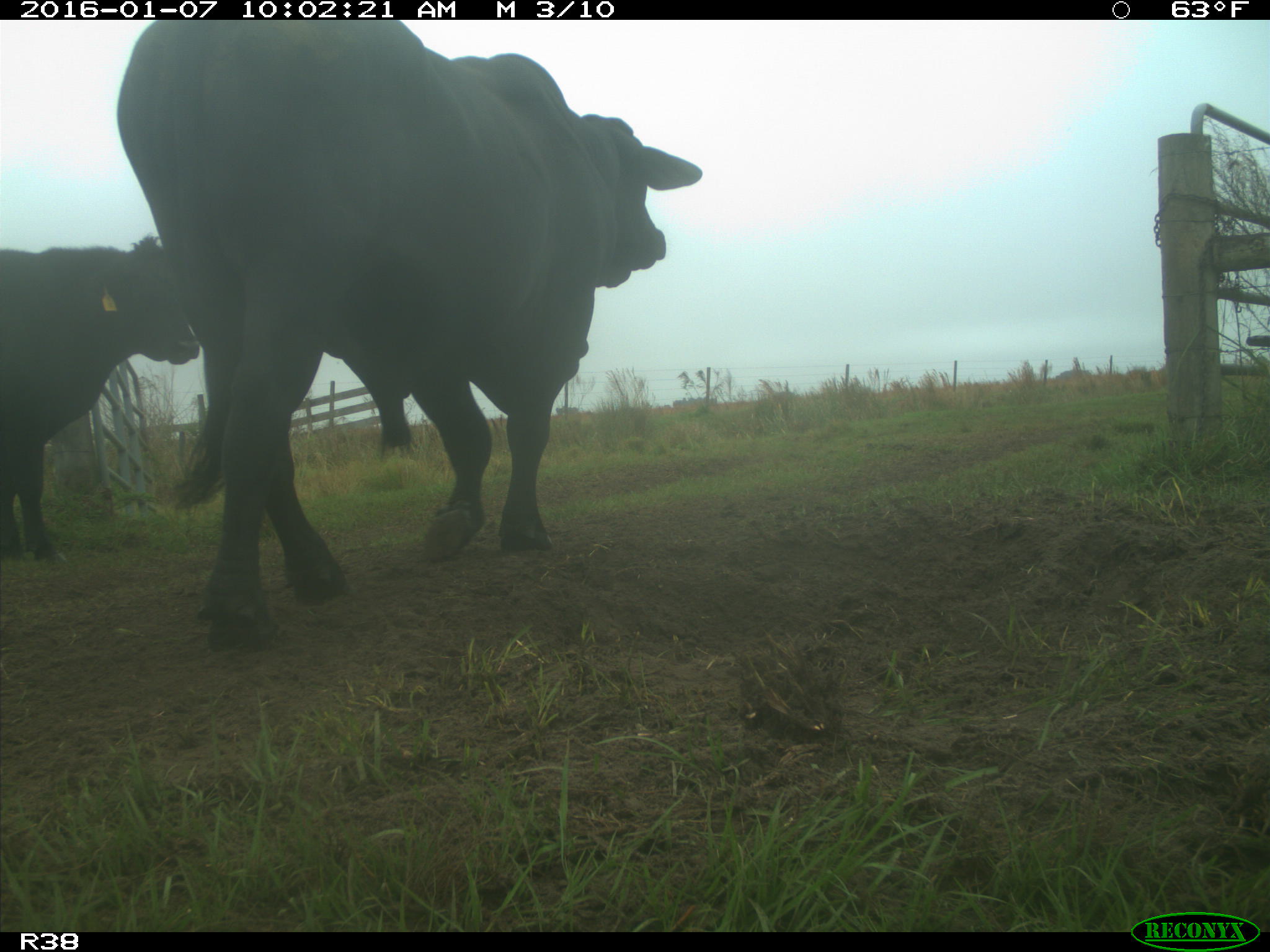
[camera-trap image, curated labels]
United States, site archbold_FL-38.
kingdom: Animalia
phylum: Chordata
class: Mammalia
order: Artiodactyla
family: Bovidae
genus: Bos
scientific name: Bos taurus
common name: domestic cow